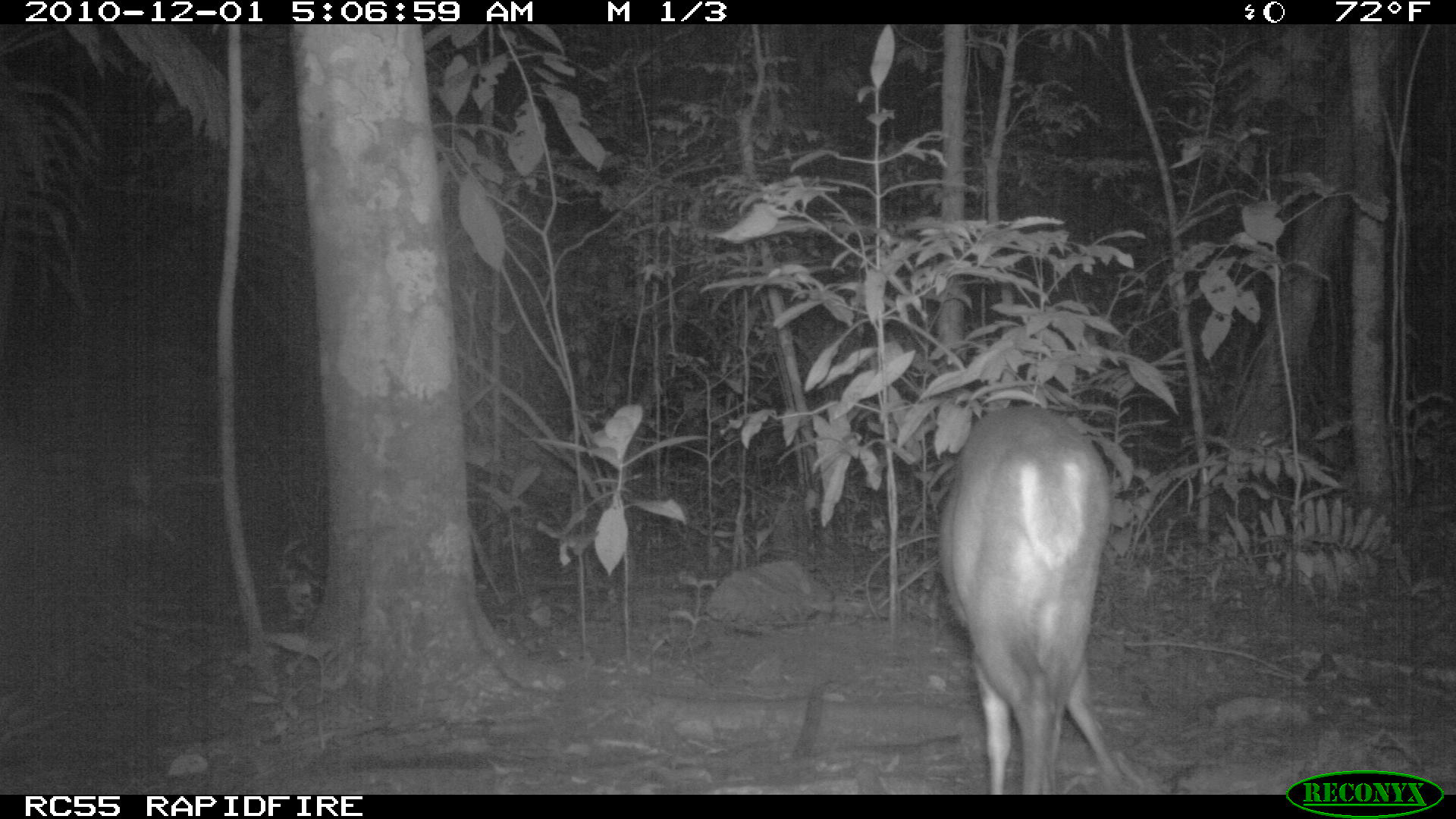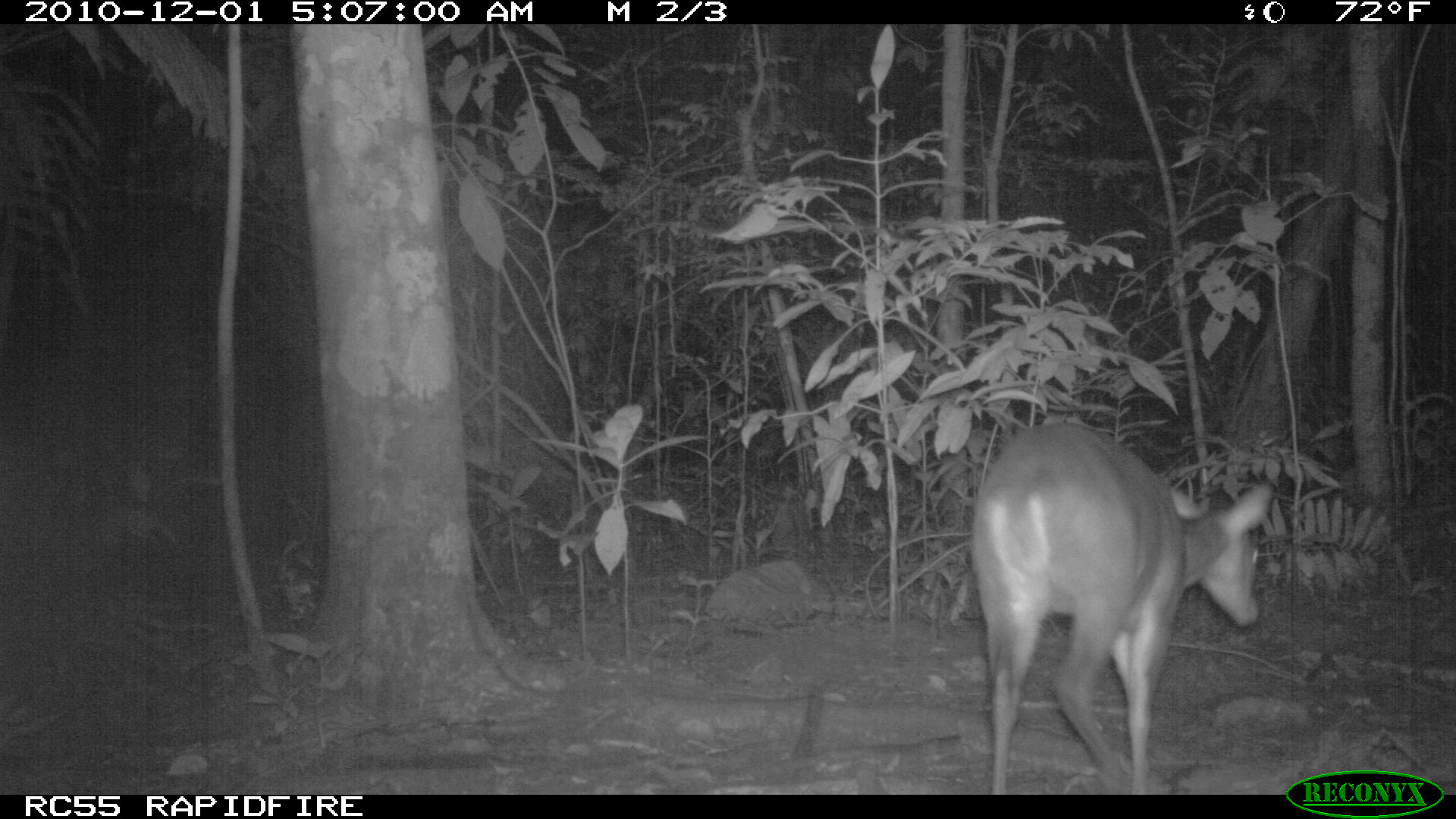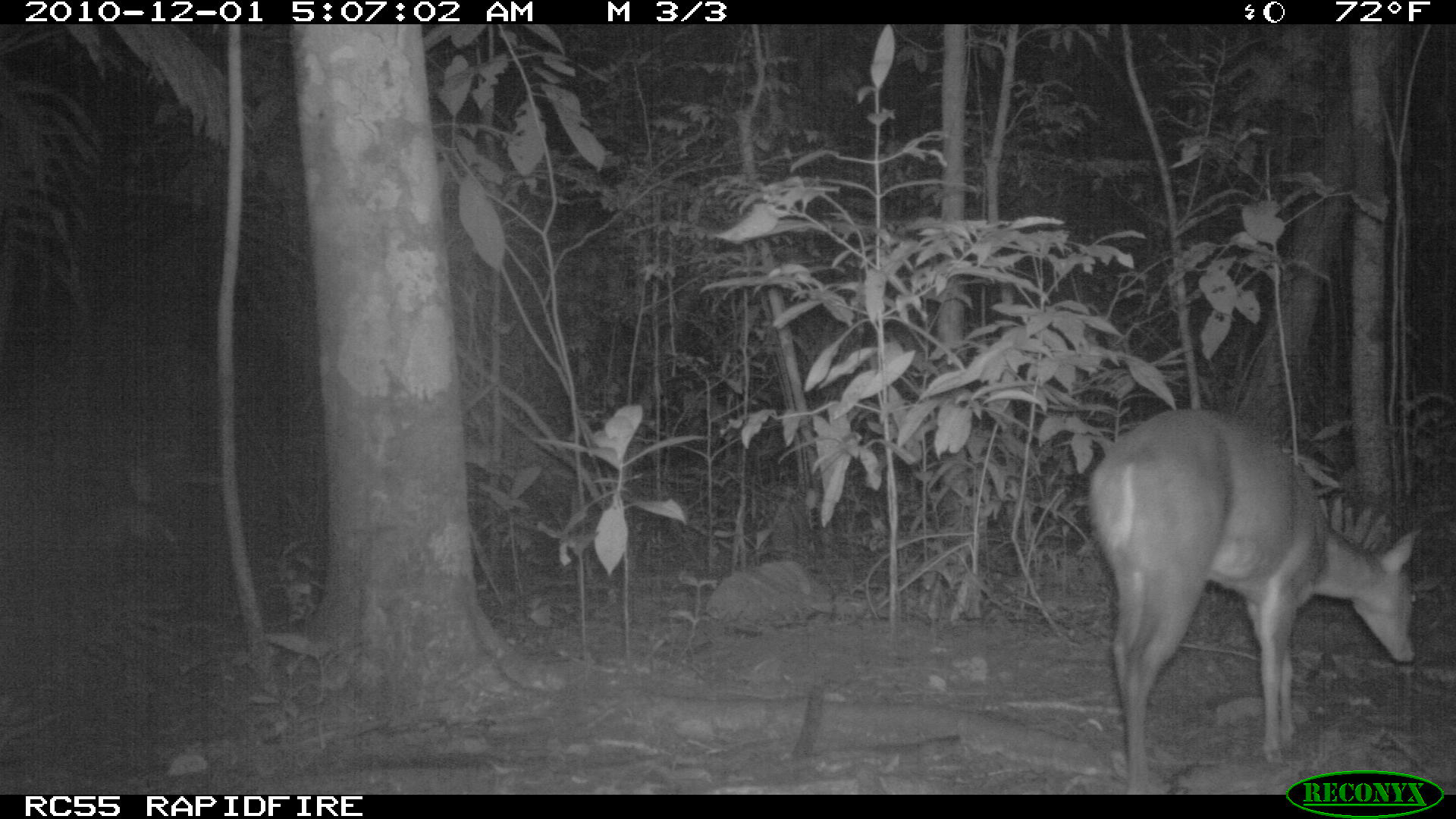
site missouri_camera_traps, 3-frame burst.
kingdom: Animalia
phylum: Chordata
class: Mammalia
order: Artiodactyla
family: Cervidae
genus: Mazama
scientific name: Mazama americana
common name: red brocket deer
Red brocket deer (Mazama americana). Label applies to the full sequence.